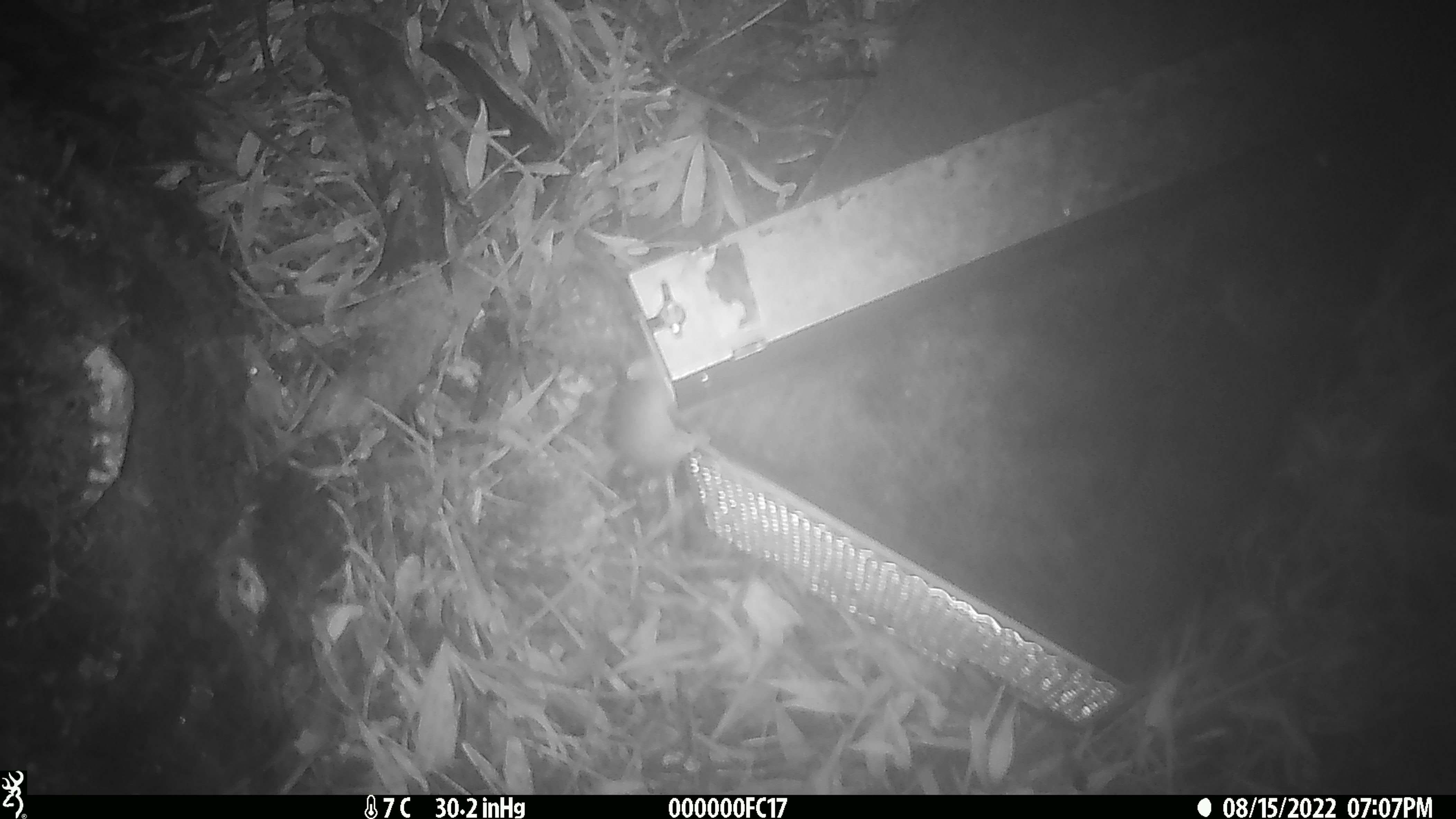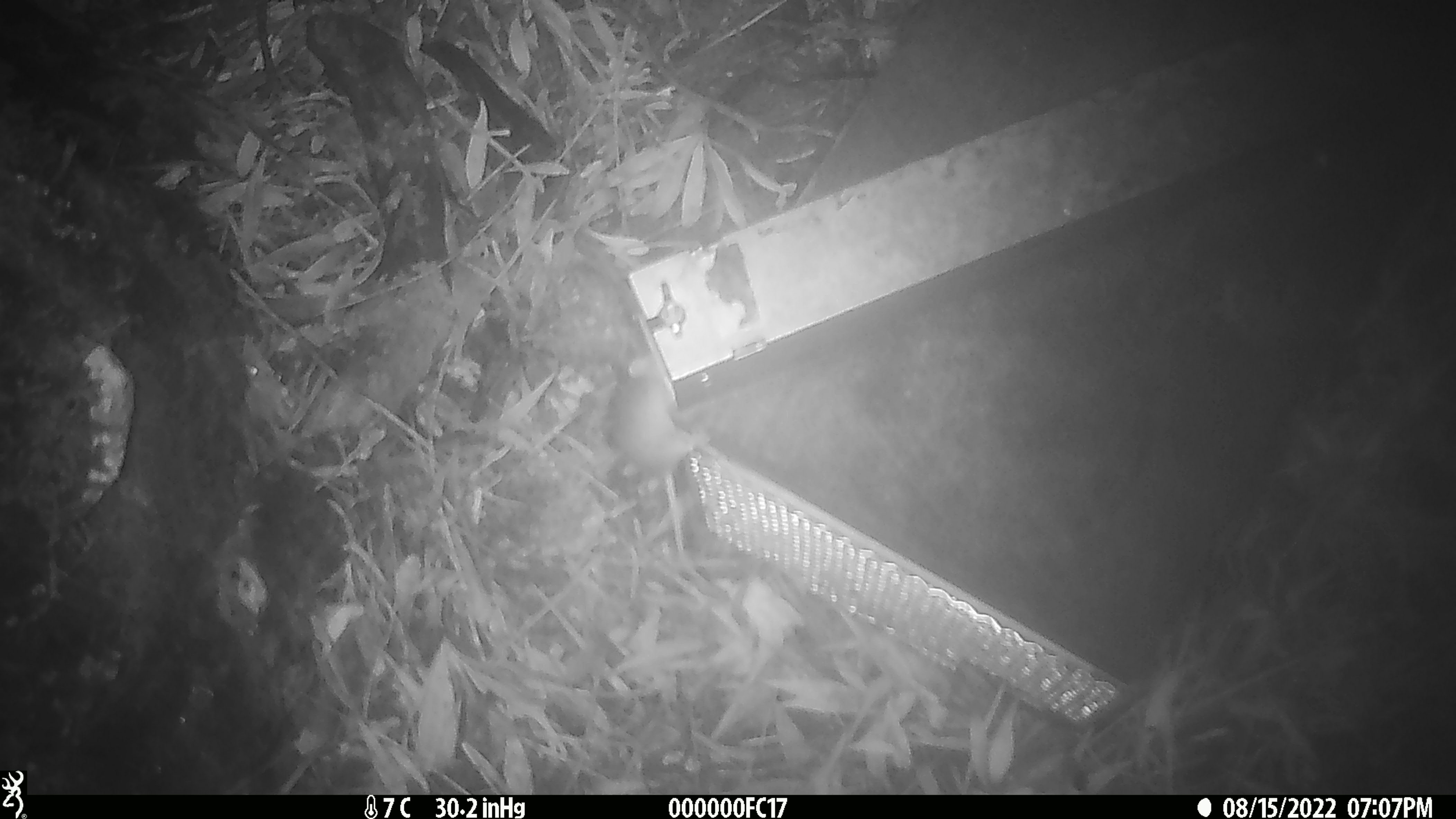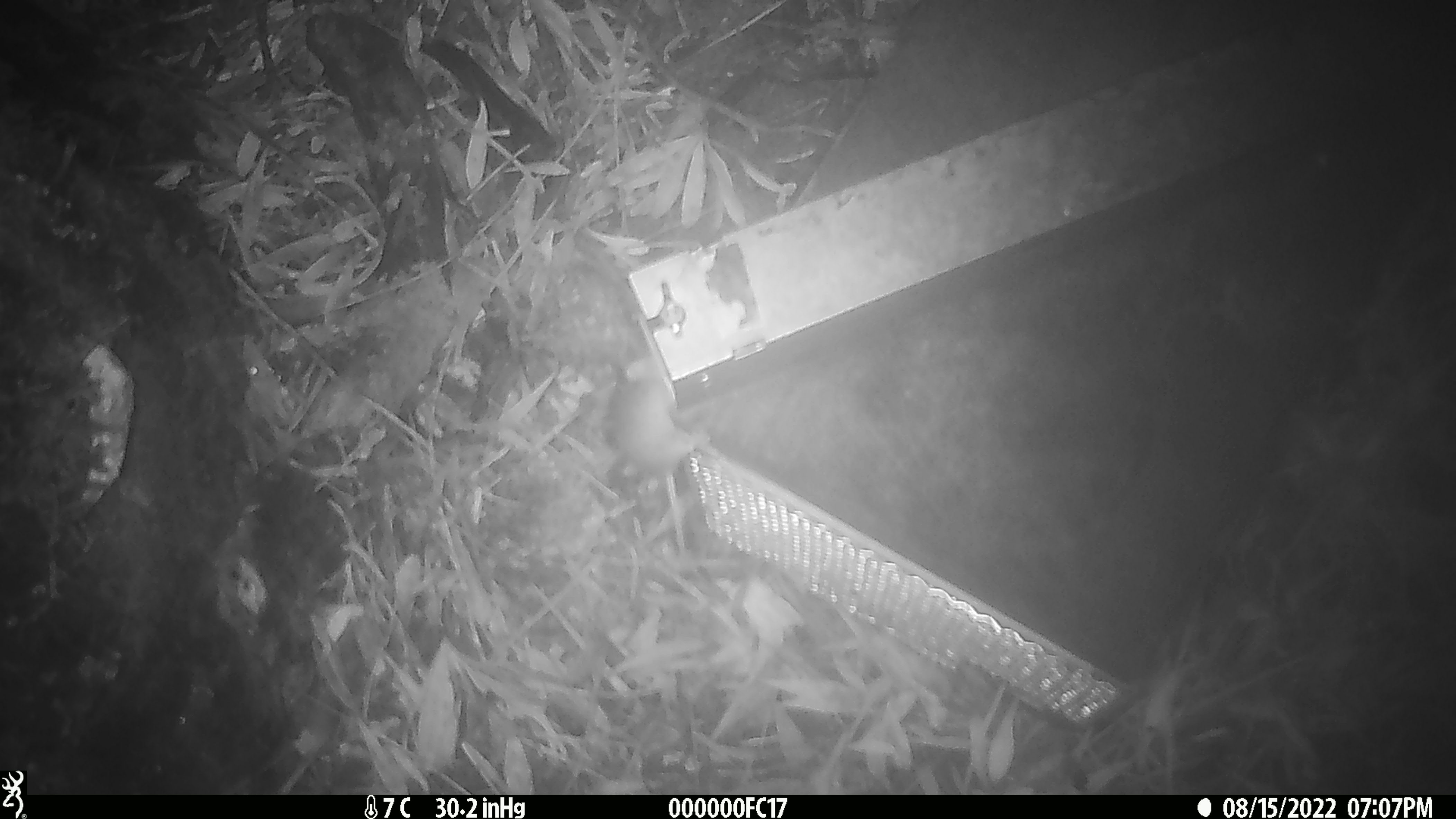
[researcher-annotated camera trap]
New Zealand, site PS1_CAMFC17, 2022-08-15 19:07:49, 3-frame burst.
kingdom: Animalia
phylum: Chordata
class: Mammalia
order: Rodentia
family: Muridae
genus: Mus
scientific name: Mus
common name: mouse